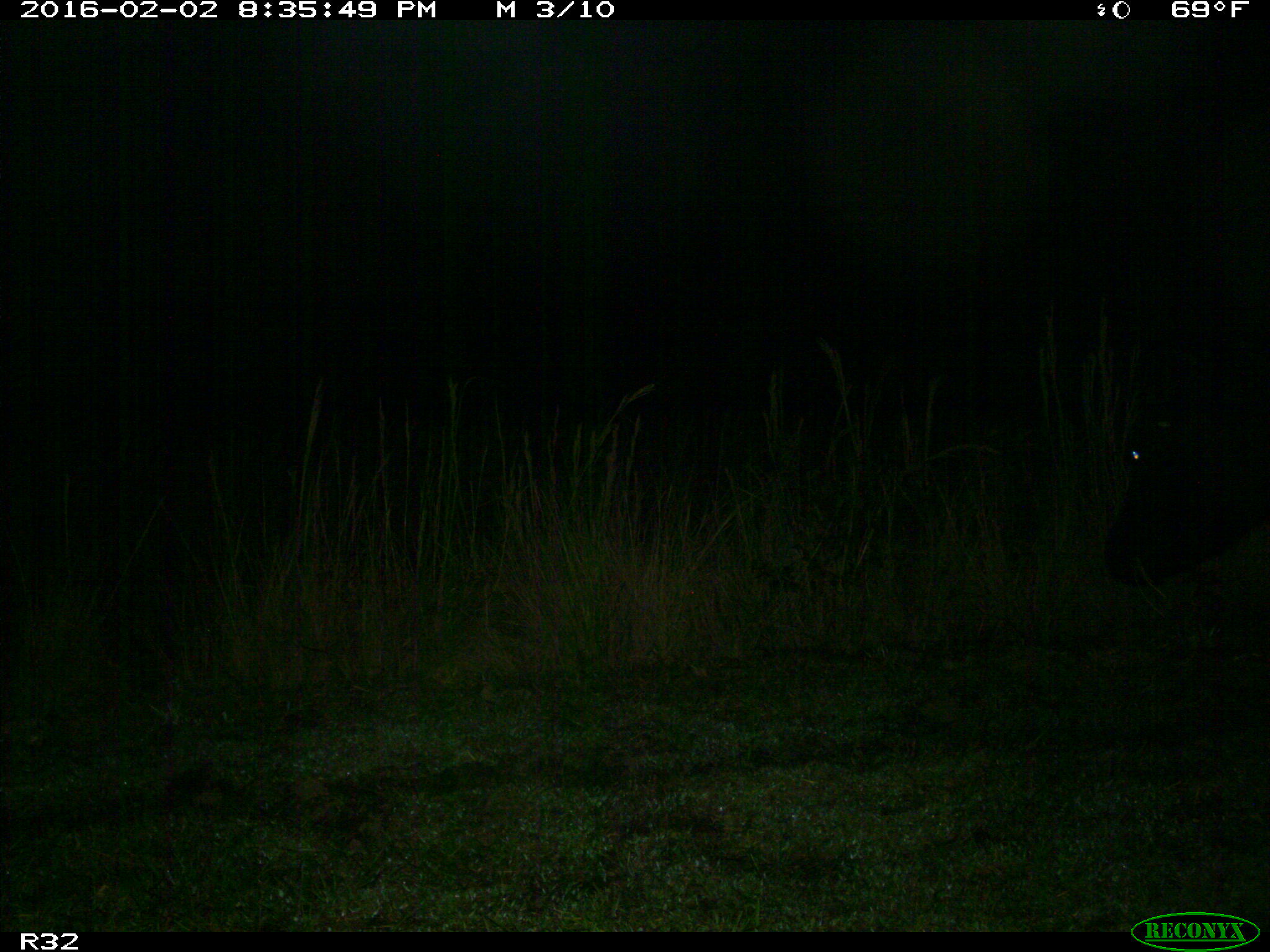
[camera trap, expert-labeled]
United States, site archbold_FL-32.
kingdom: Animalia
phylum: Chordata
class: Mammalia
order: Artiodactyla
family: Bovidae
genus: Bos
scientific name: Bos taurus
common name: domestic cow